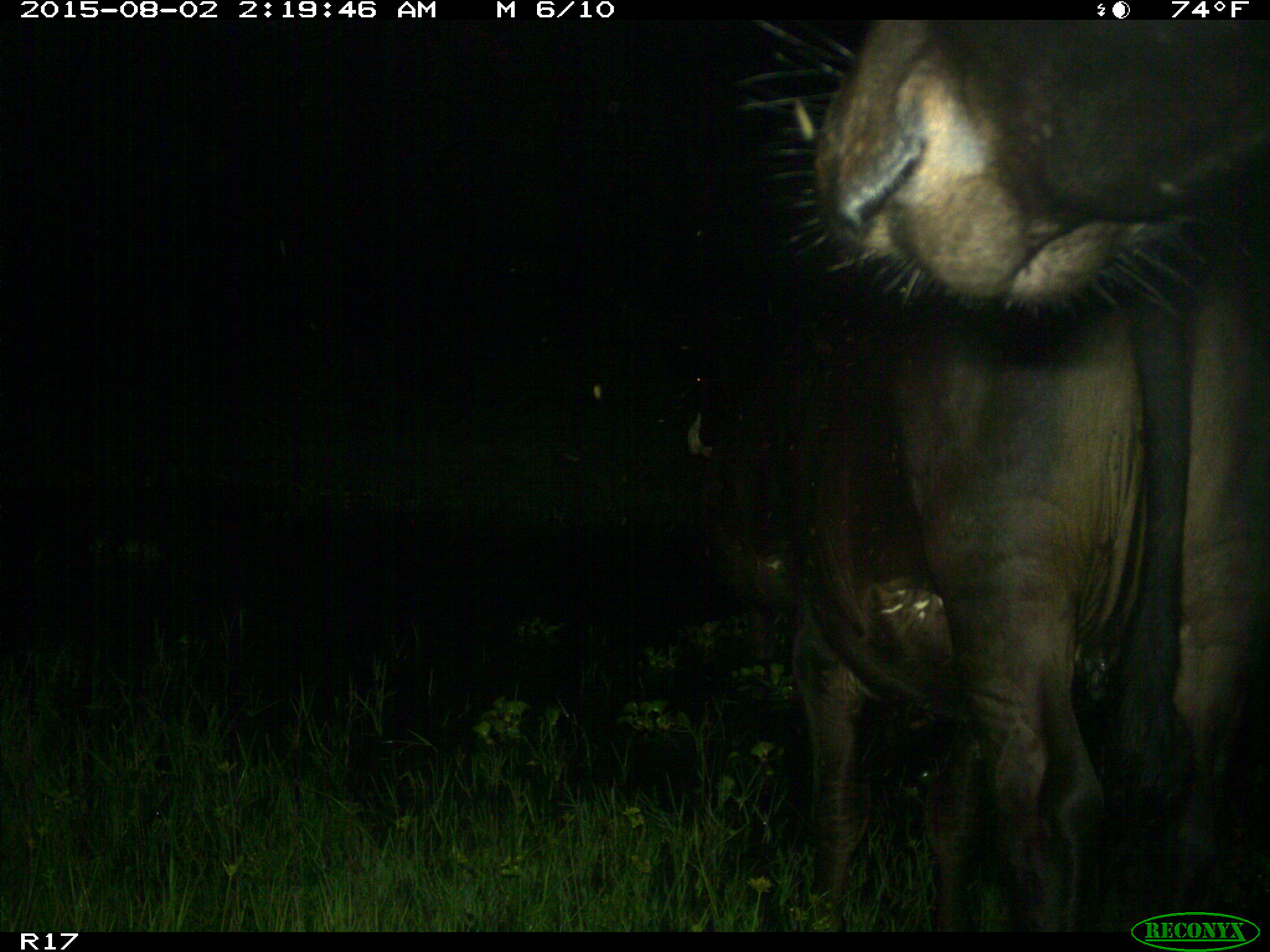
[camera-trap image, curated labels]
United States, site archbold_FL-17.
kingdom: Animalia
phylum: Chordata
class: Mammalia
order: Artiodactyla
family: Bovidae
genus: Bos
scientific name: Bos taurus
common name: domestic cow